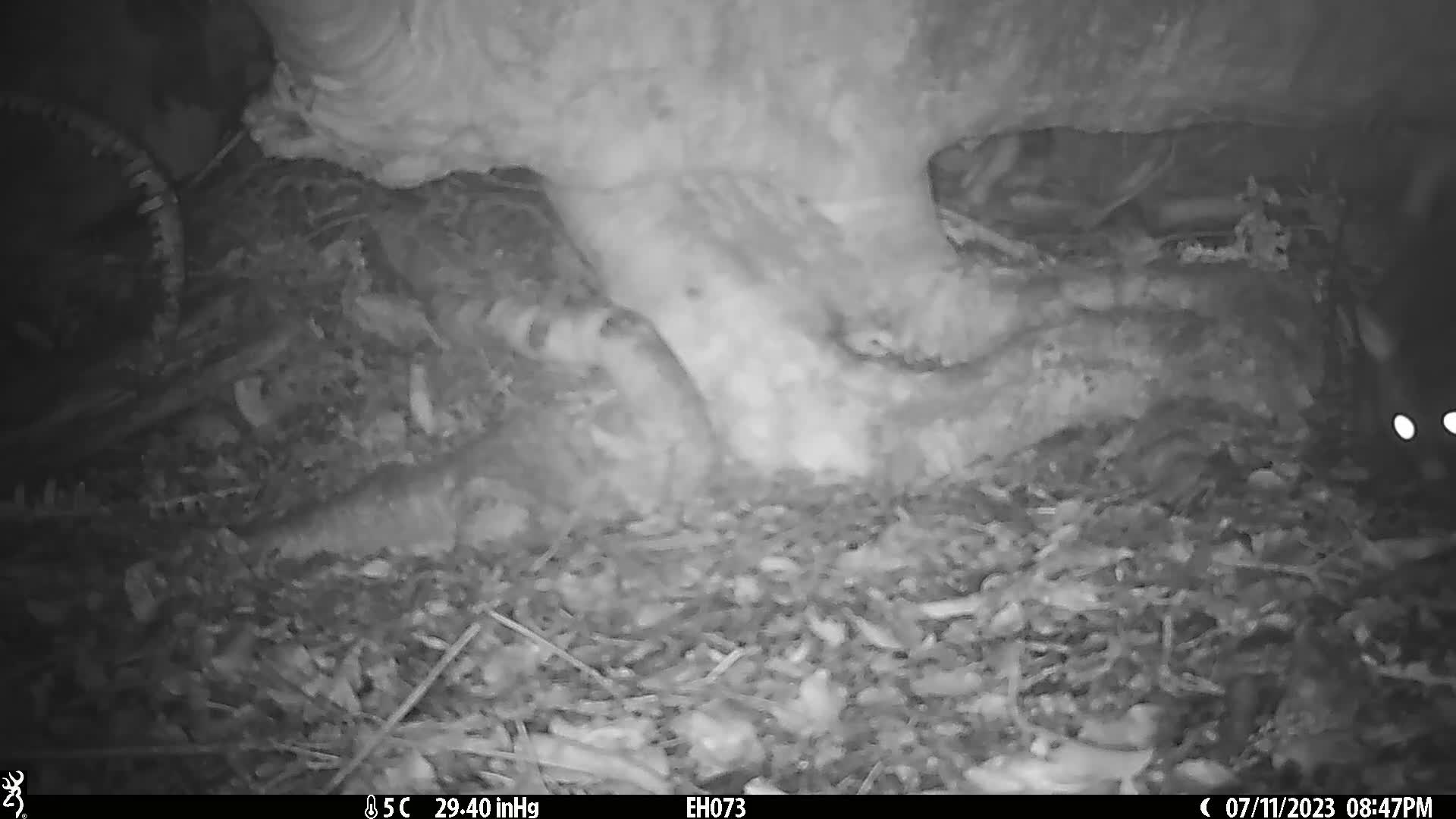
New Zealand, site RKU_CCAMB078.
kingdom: Animalia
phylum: Chordata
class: Mammalia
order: Diprotodontia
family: Phalangeridae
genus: Trichosurus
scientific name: Trichosurus vulpecula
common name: common brushtail possum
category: possum